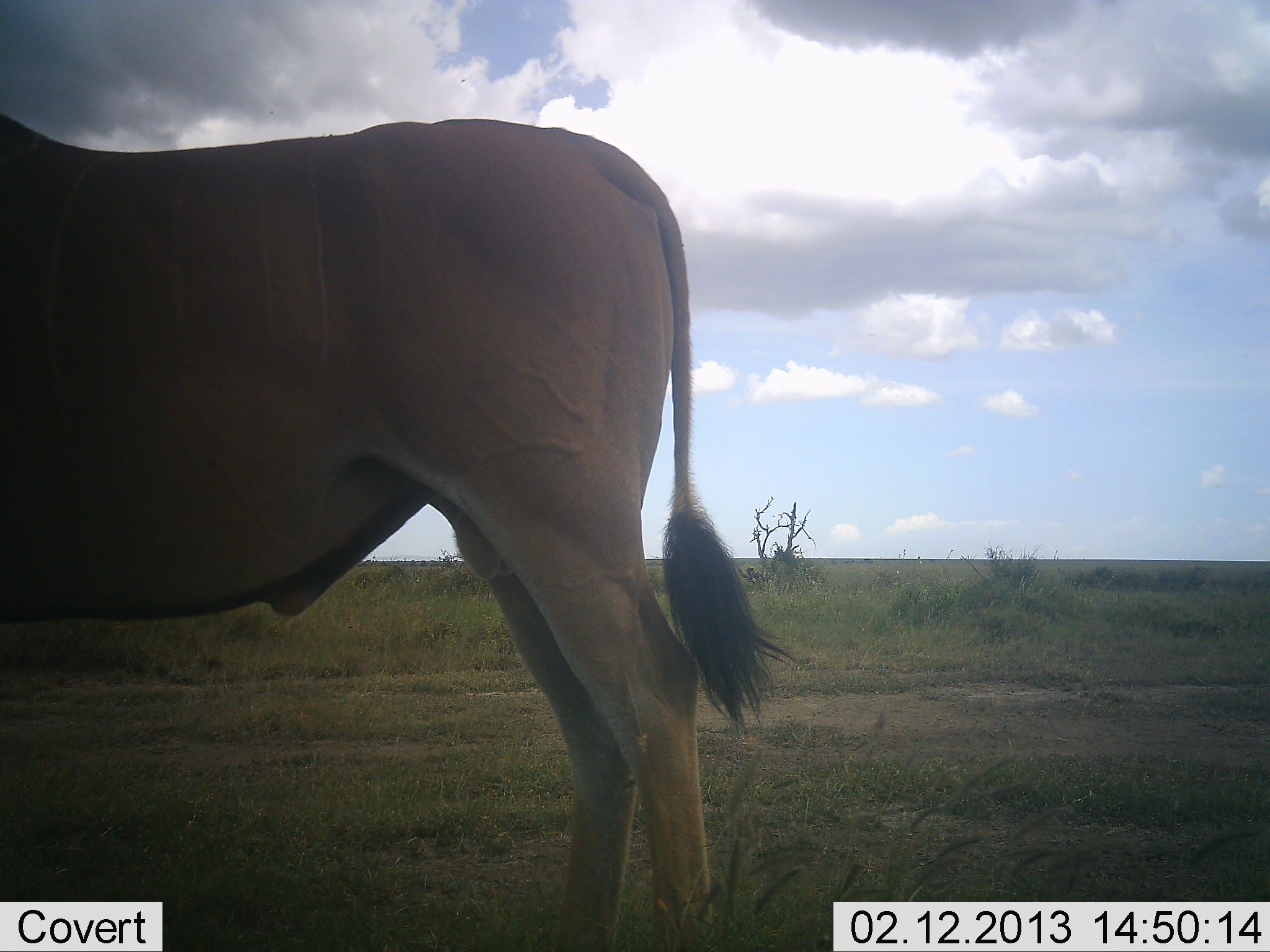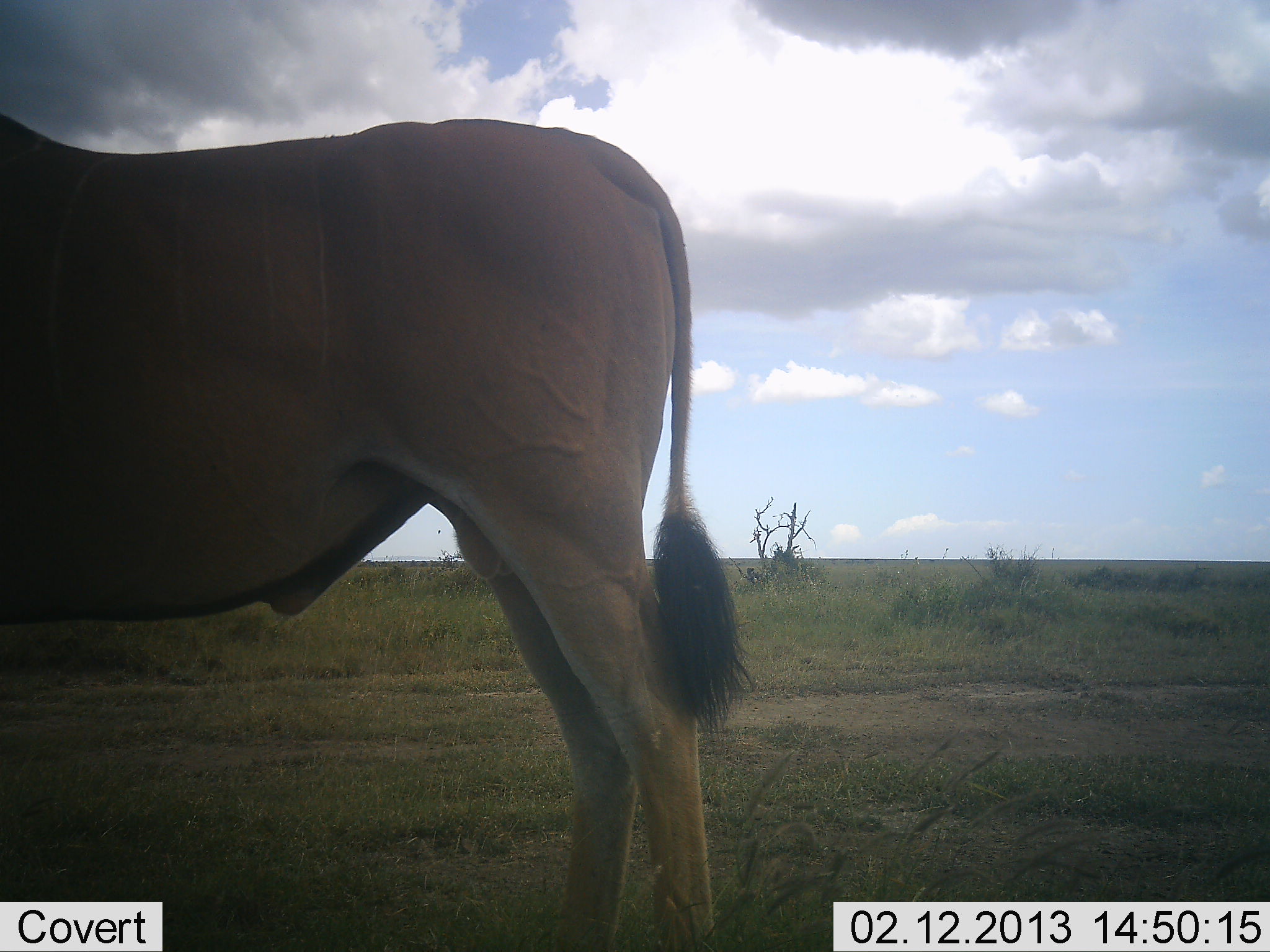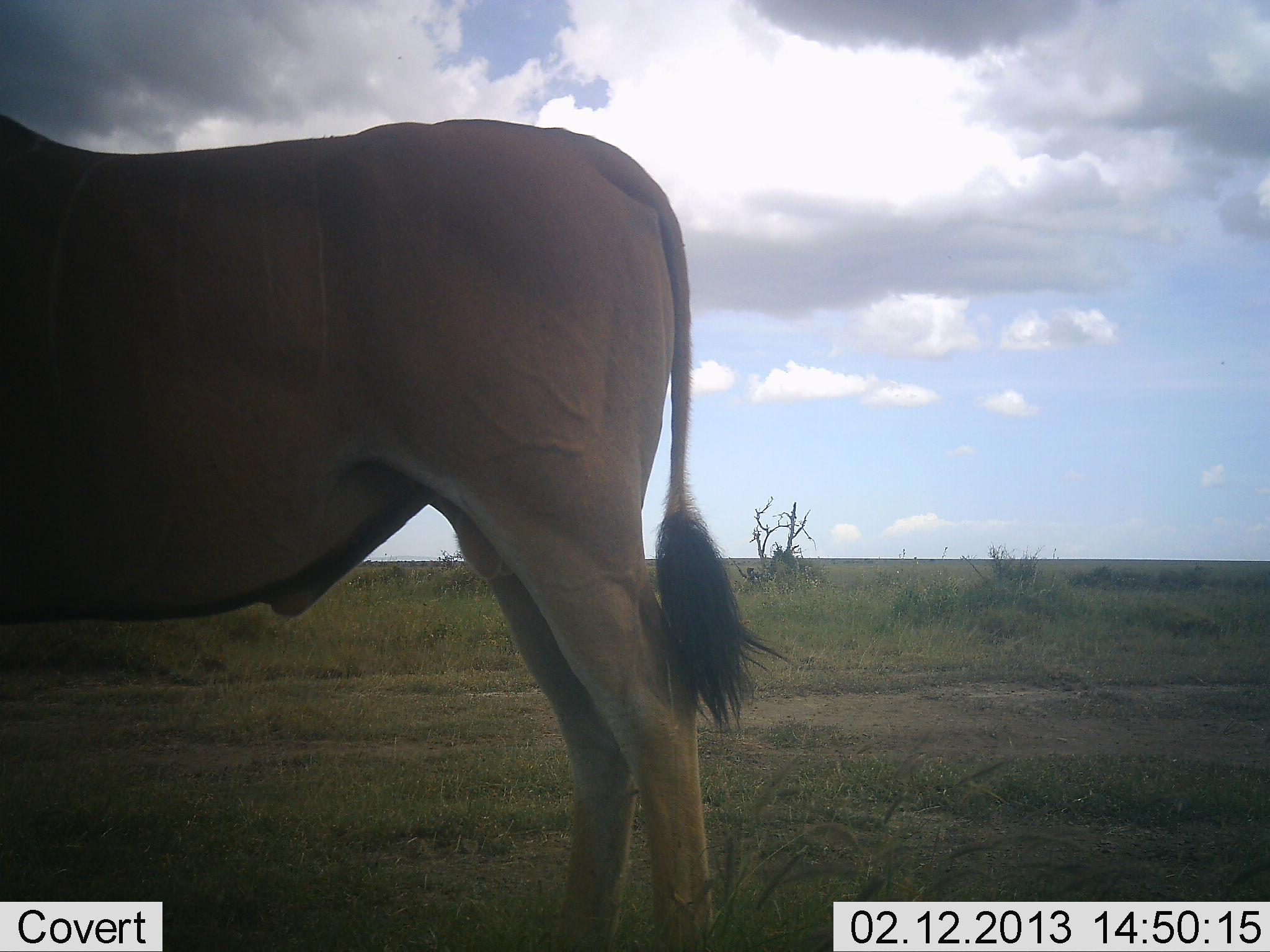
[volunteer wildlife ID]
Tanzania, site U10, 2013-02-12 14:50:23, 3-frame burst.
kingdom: Animalia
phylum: Chordata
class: Mammalia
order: Artiodactyla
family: Bovidae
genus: Tragelaphus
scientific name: Tragelaphus oryx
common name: eland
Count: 1.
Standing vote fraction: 100%.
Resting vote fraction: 0%.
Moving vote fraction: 0%.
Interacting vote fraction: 0%.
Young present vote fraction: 0%.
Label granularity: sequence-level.